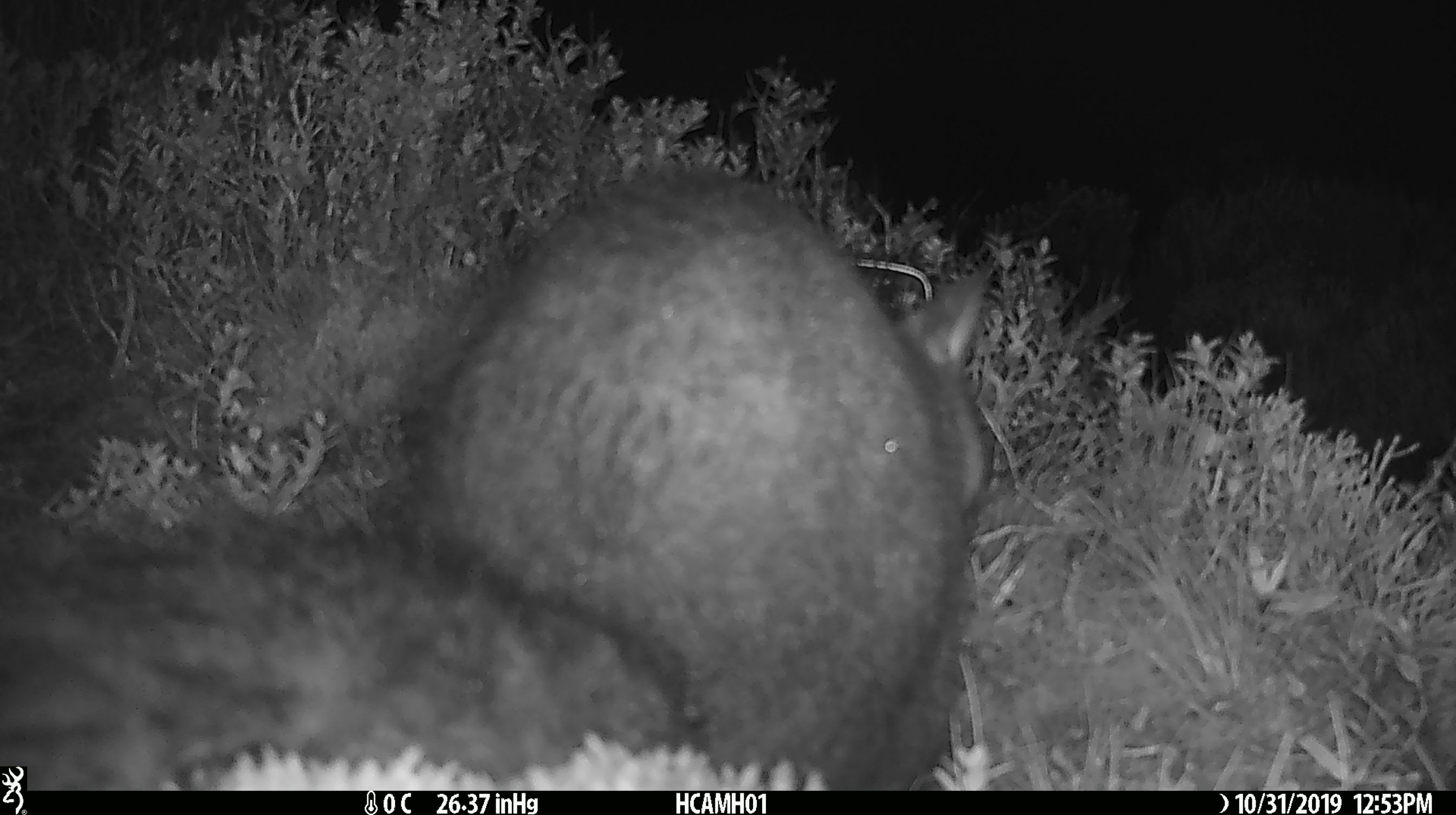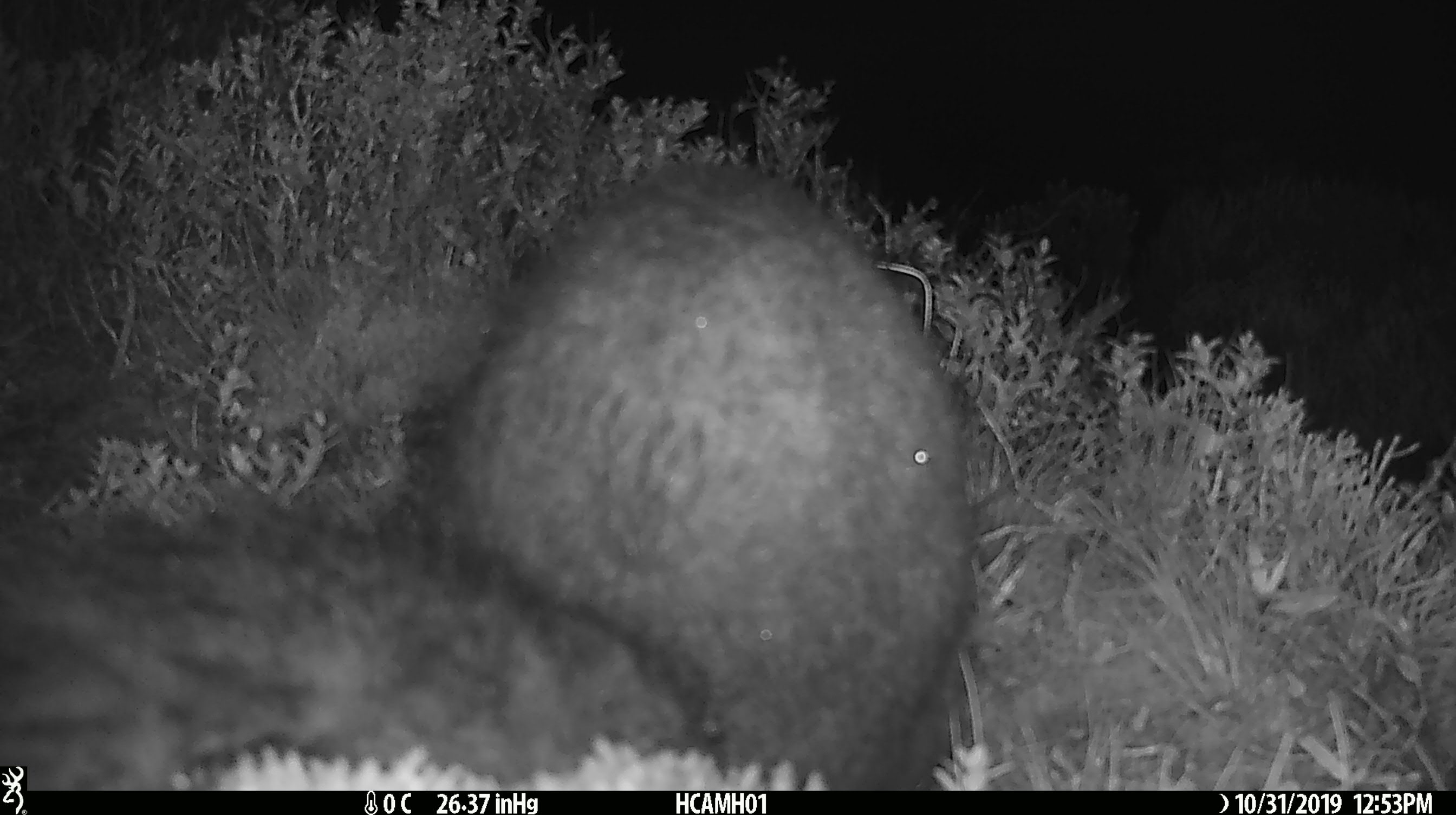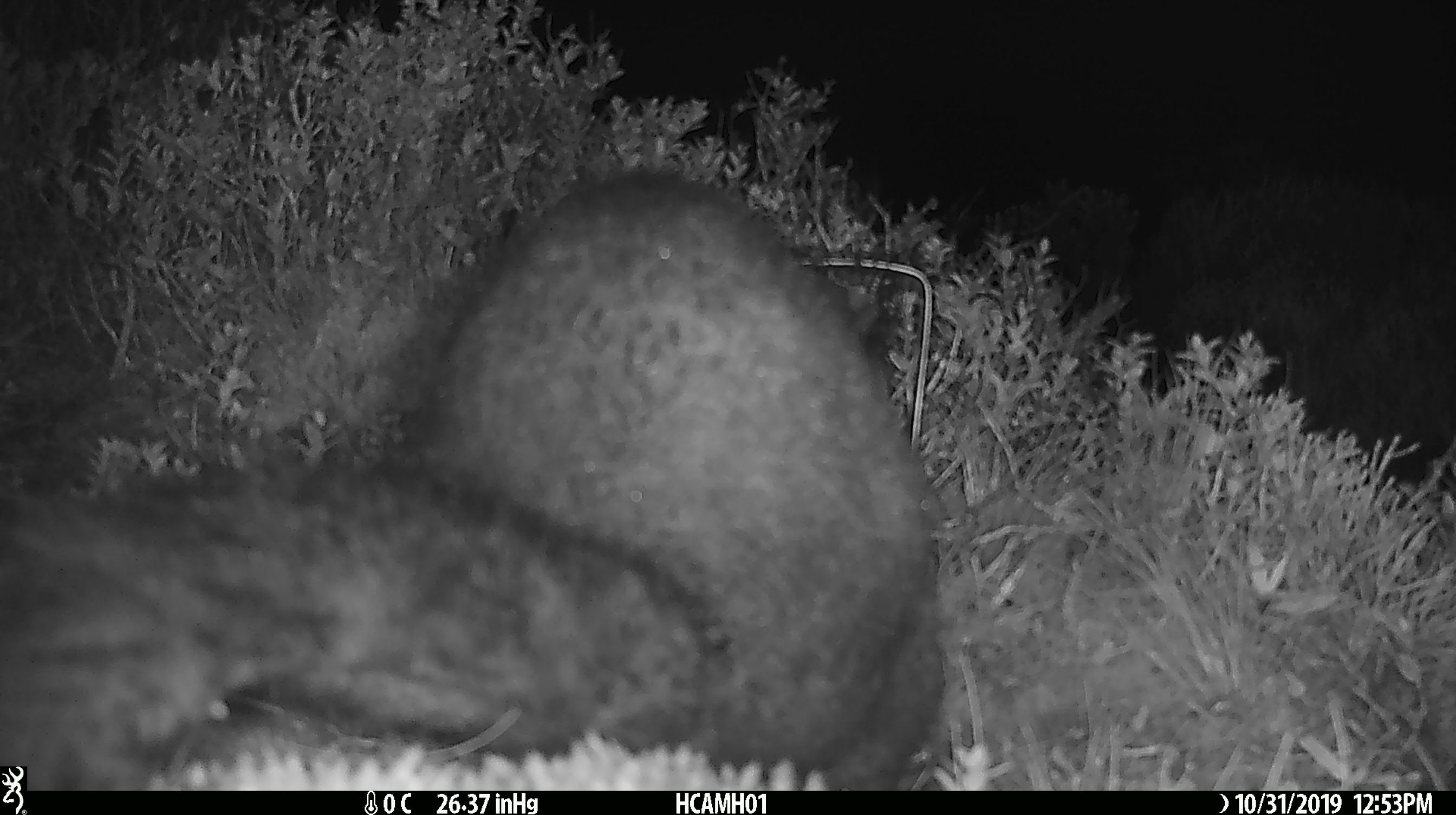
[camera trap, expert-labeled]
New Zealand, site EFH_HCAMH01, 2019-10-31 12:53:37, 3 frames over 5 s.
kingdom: Animalia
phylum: Chordata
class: Mammalia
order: Diprotodontia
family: Phalangeridae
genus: Trichosurus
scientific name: Trichosurus vulpecula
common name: common brushtail possum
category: possum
Possum (common brushtail possum) (Trichosurus vulpecula).